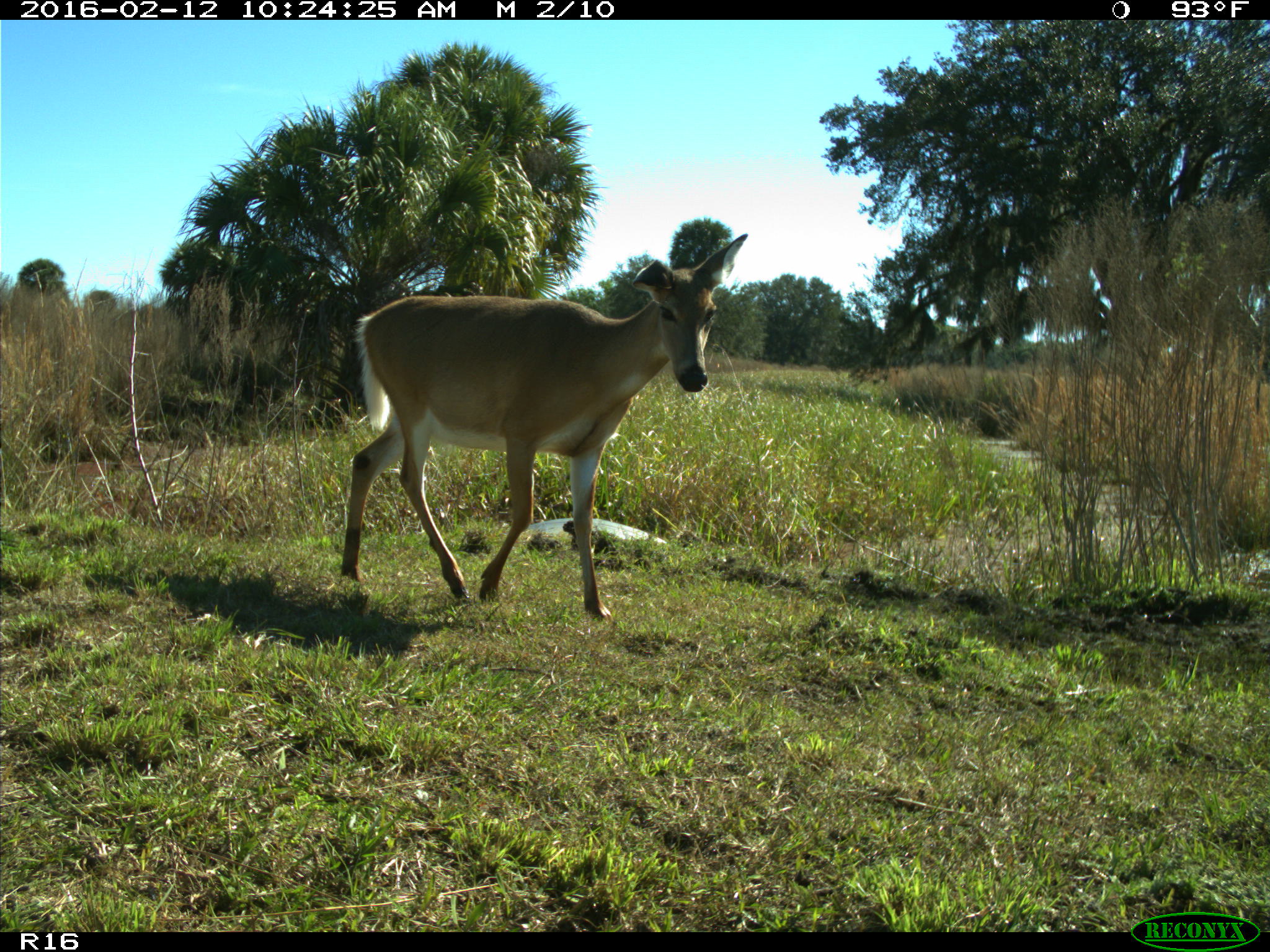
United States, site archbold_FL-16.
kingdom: Animalia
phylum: Chordata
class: Mammalia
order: Artiodactyla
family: Cervidae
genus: Odocoileus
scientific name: Odocoileus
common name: deer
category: unidentified deer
Unidentified deer (deer) (Odocoileus).